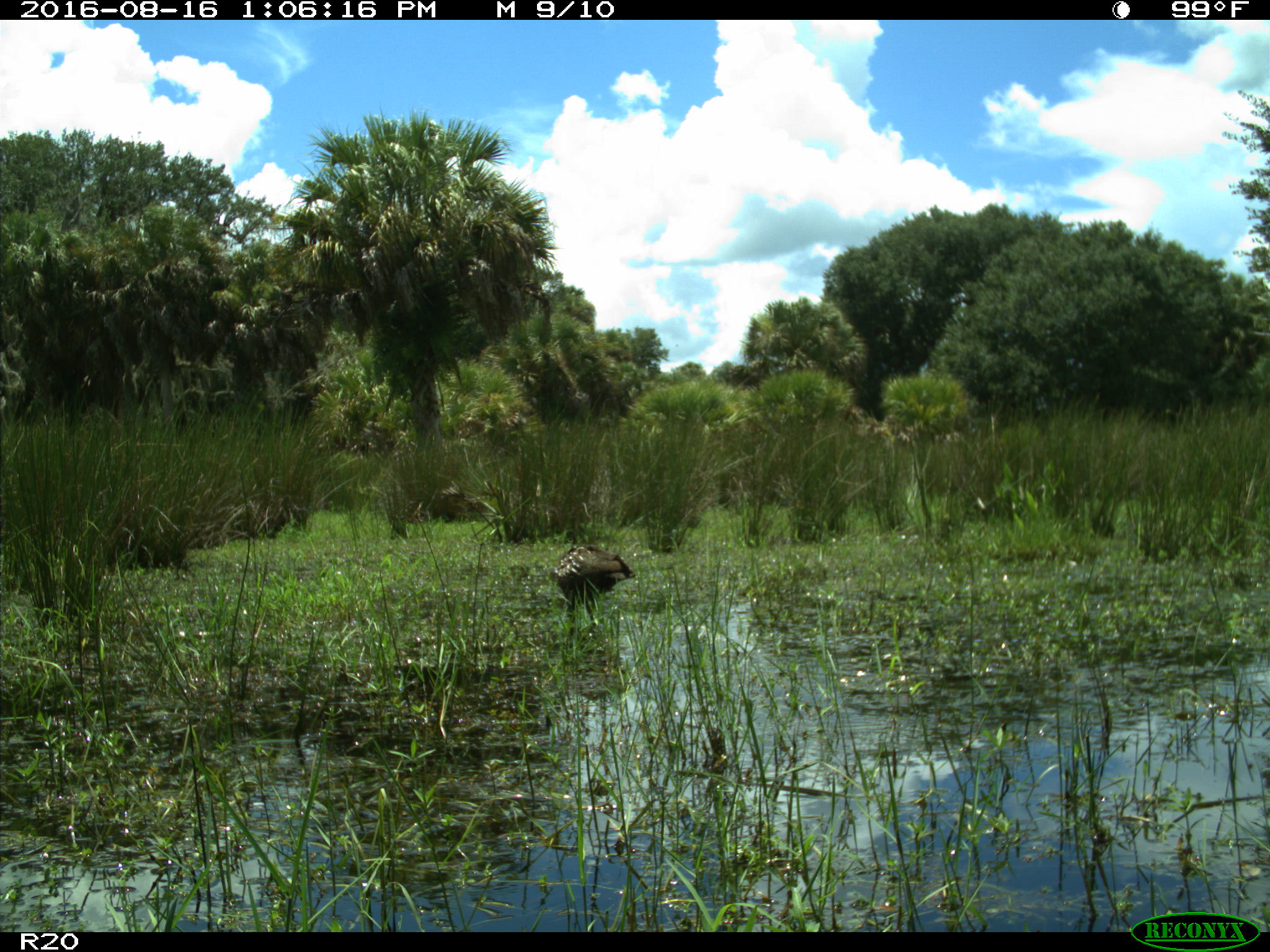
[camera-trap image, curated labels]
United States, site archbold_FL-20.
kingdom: Animalia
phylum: Chordata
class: Aves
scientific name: Aves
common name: birds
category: unidentified bird